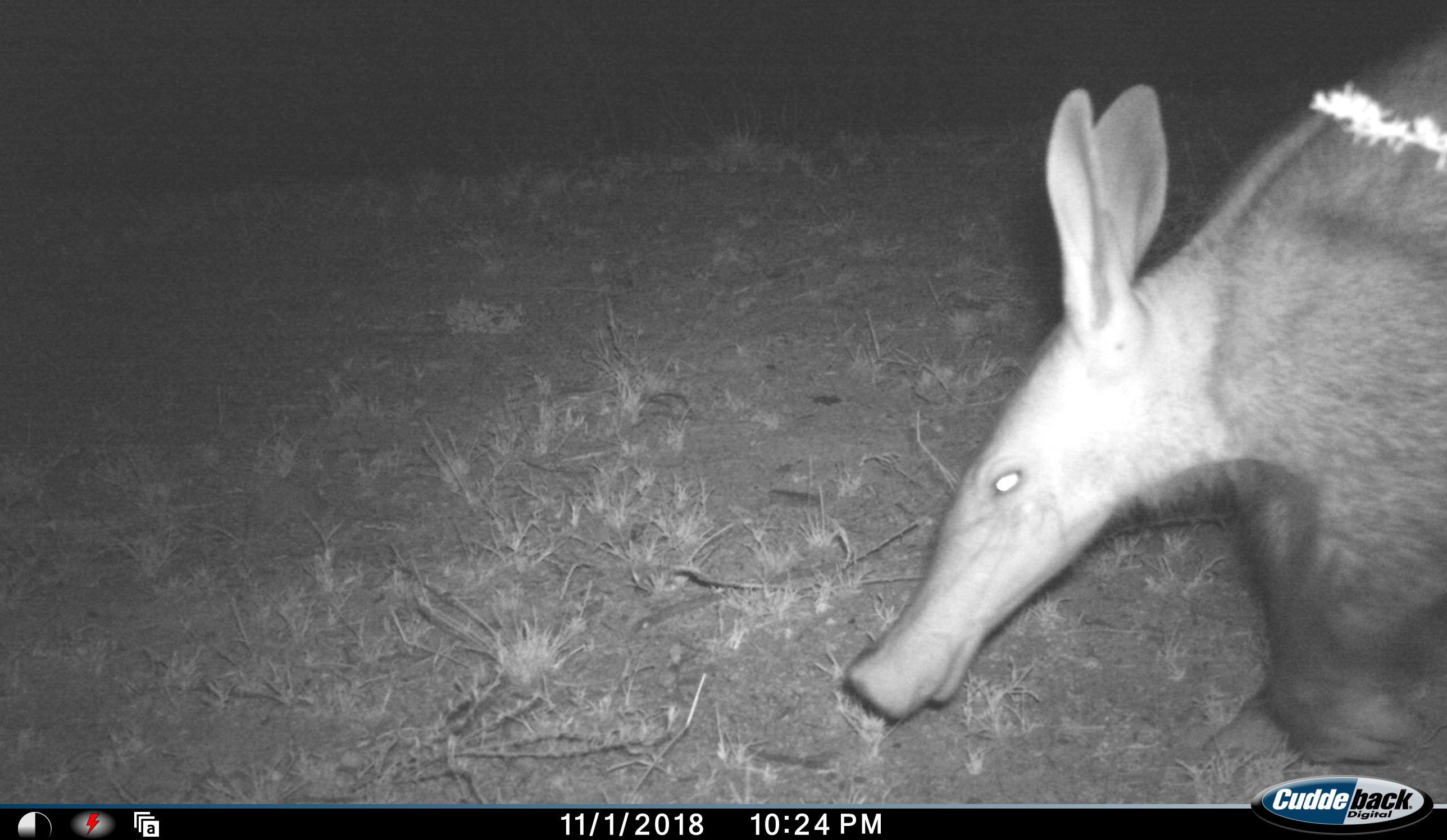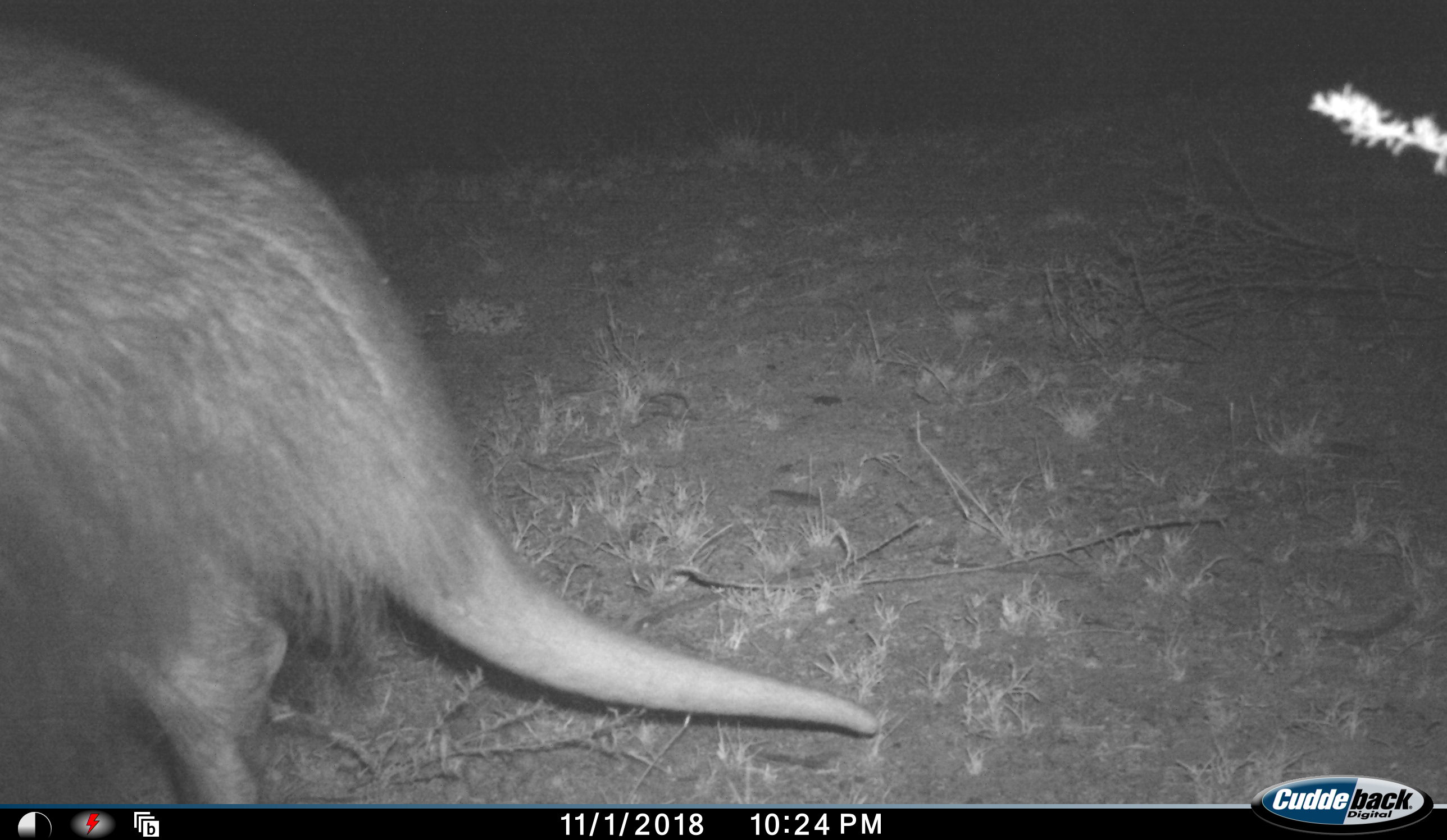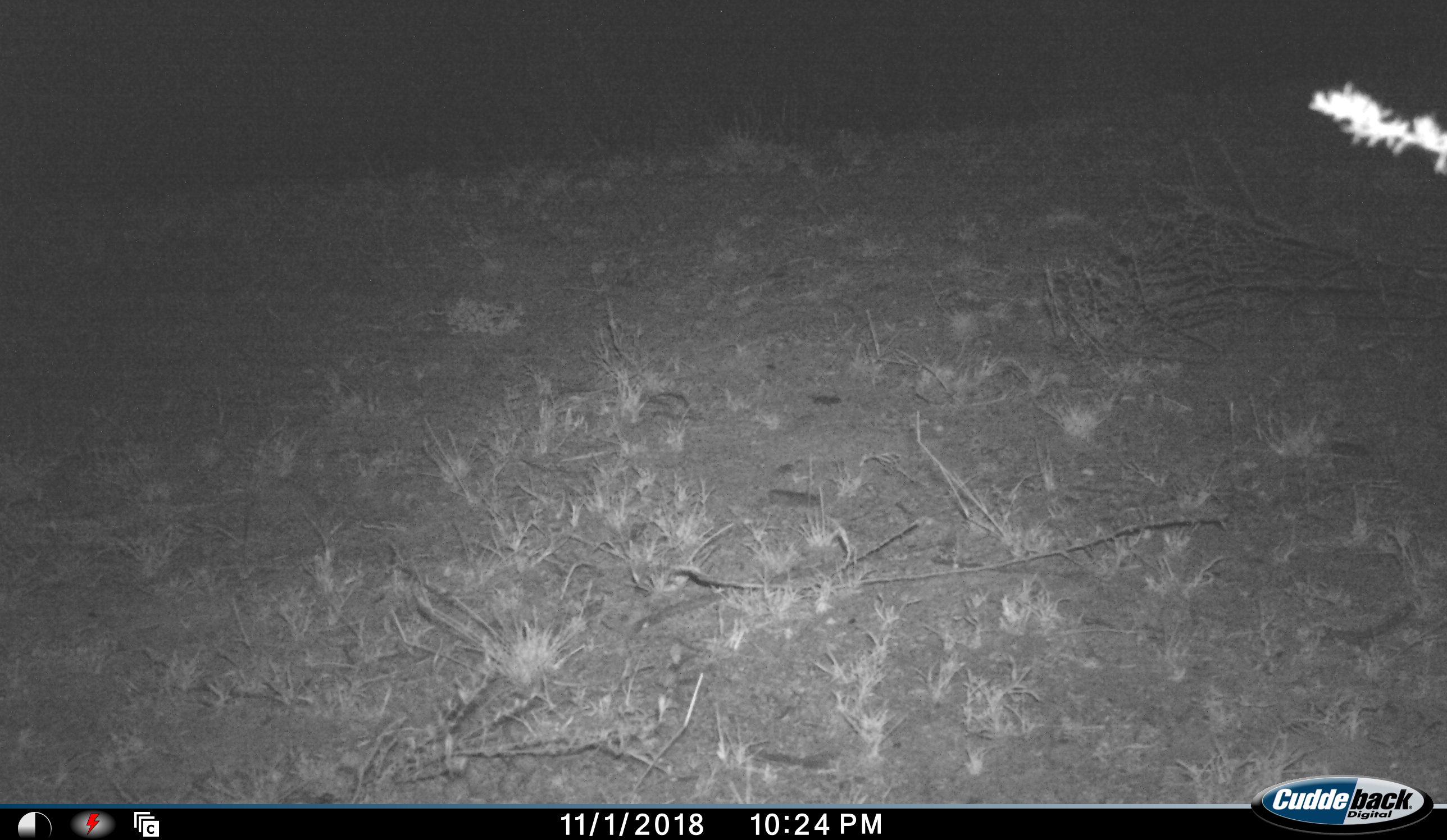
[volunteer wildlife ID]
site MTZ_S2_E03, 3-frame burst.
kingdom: Animalia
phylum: Chordata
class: Mammalia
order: Tubulidentata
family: Orycteropodidae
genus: Orycteropus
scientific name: Orycteropus afer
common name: aardvark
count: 1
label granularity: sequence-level